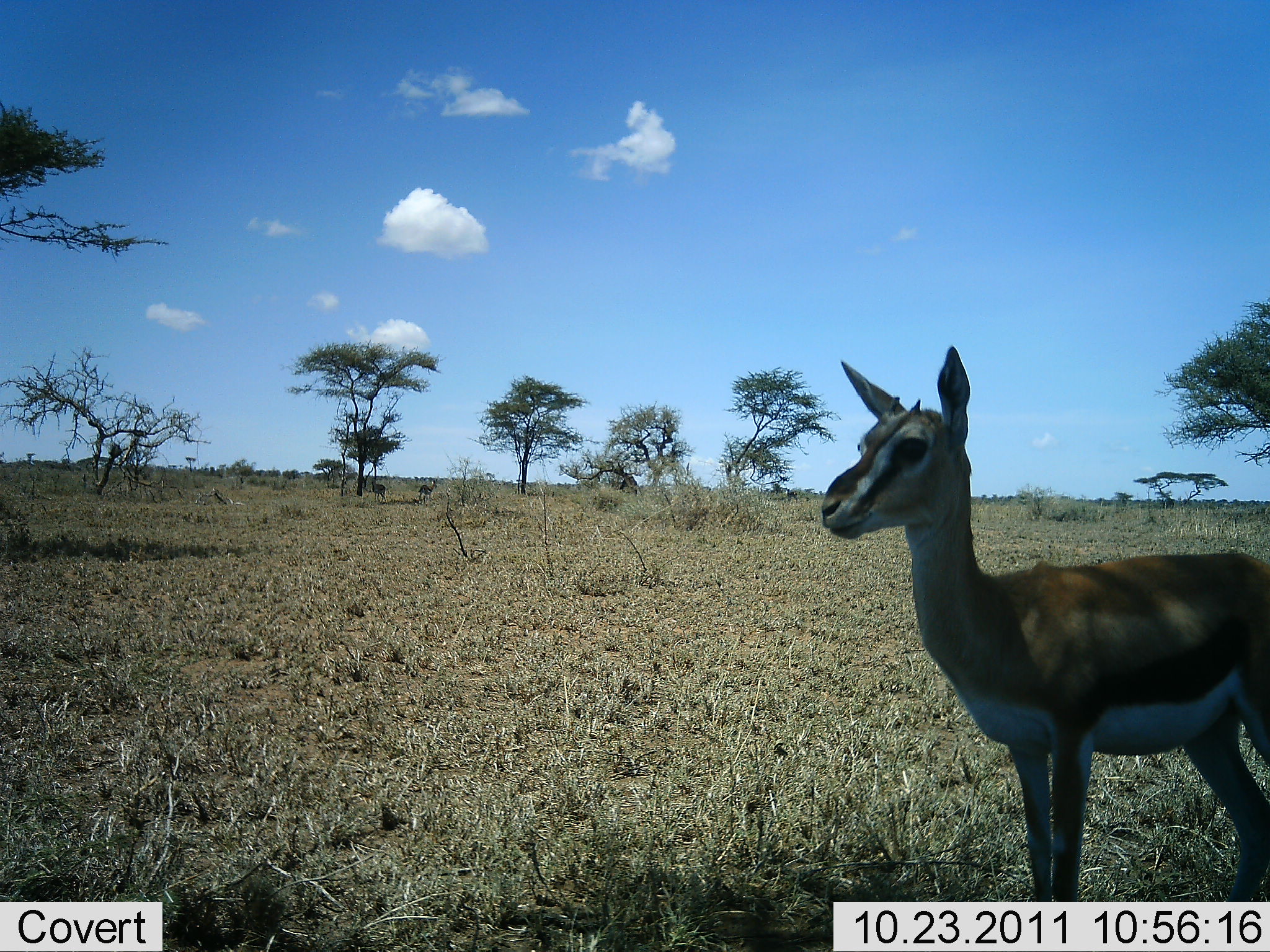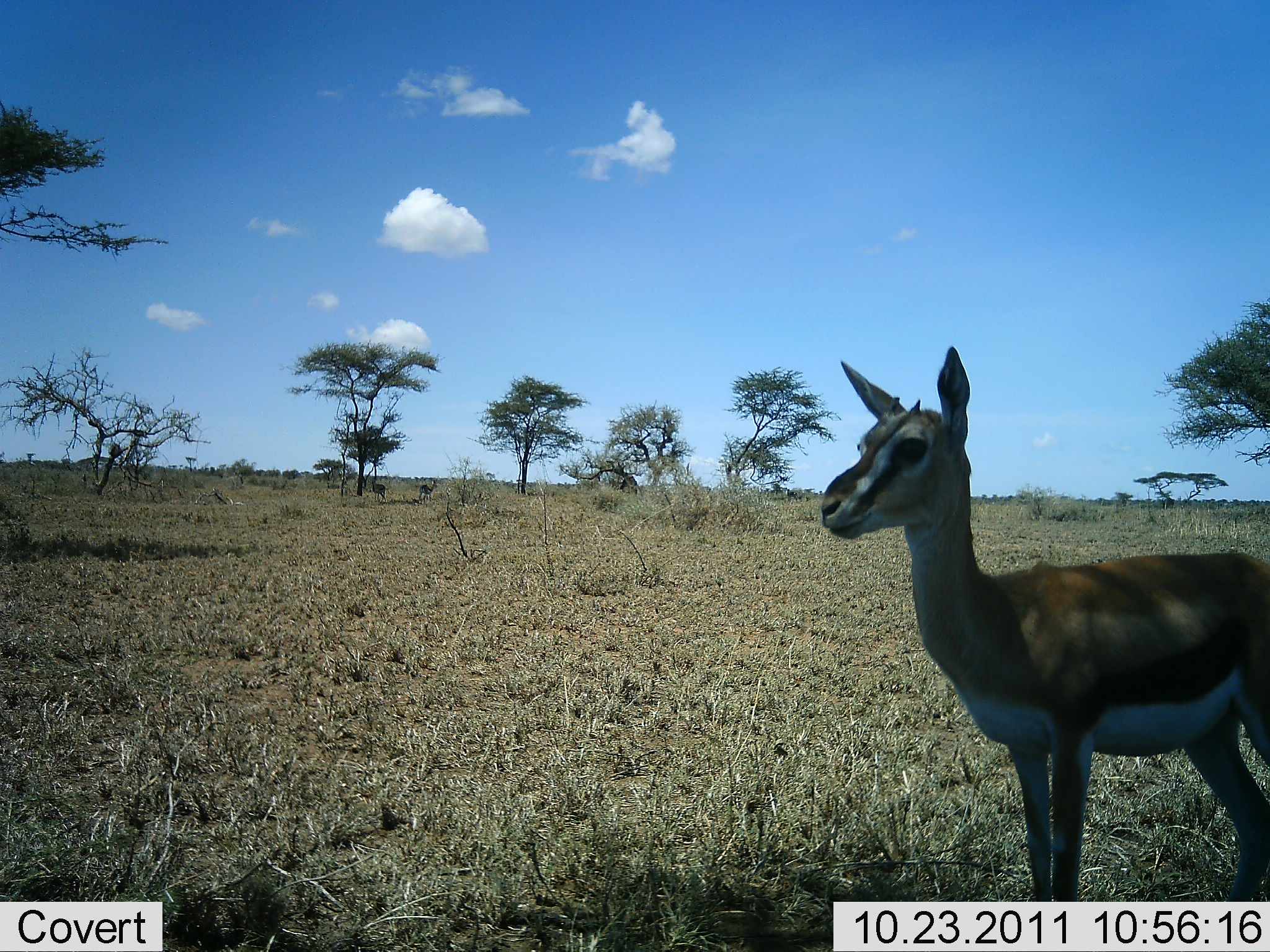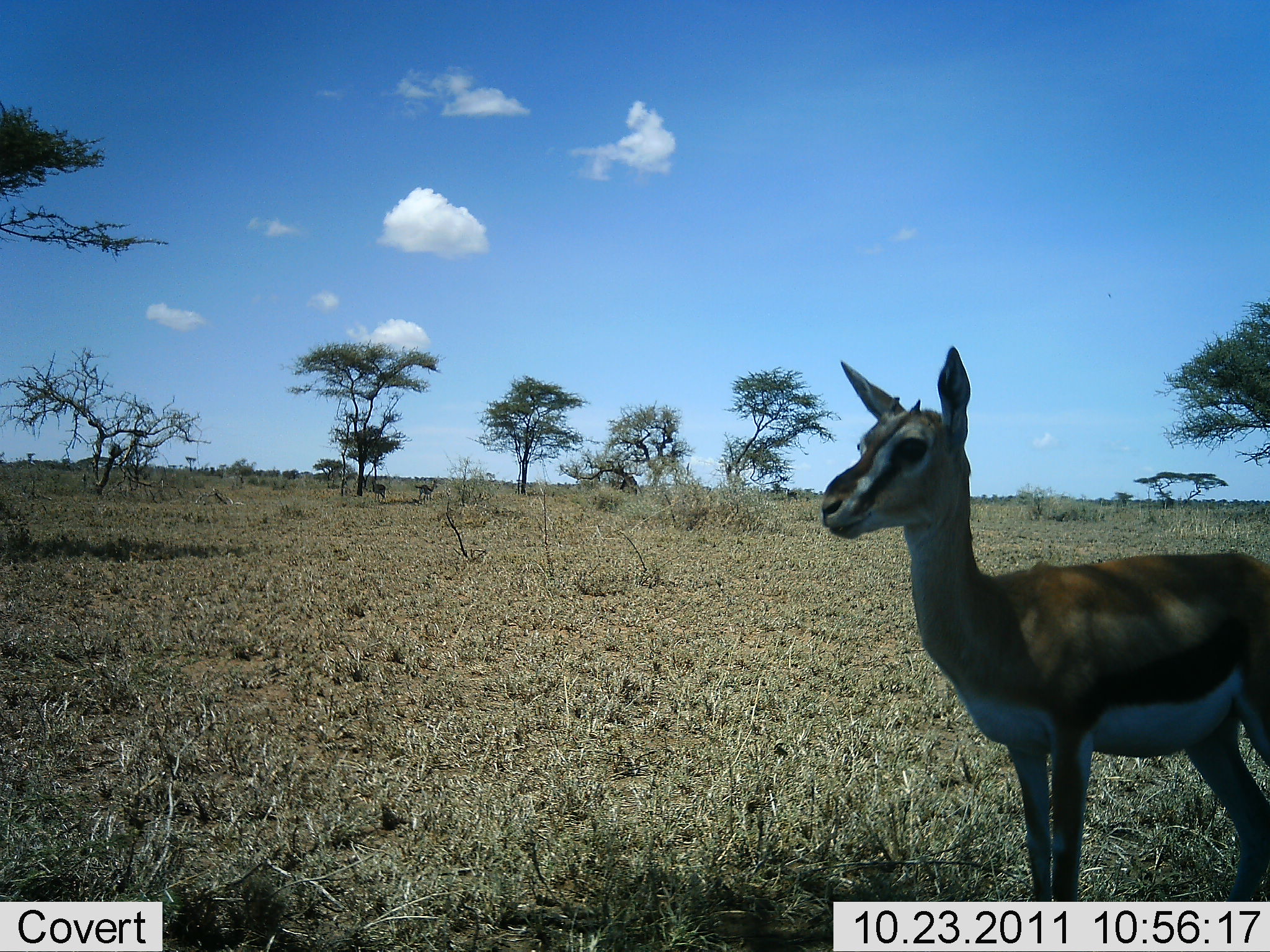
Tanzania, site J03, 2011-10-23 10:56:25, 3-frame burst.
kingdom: Animalia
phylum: Chordata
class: Mammalia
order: Artiodactyla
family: Bovidae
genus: Eudorcas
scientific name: Eudorcas thomsonii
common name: thomson's gazelle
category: gazellethomsons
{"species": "gazellethomsons (thomson's gazelle) (Eudorcas thomsonii)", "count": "1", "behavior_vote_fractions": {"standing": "100%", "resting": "0%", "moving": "0%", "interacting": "0%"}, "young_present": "27%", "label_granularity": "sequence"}